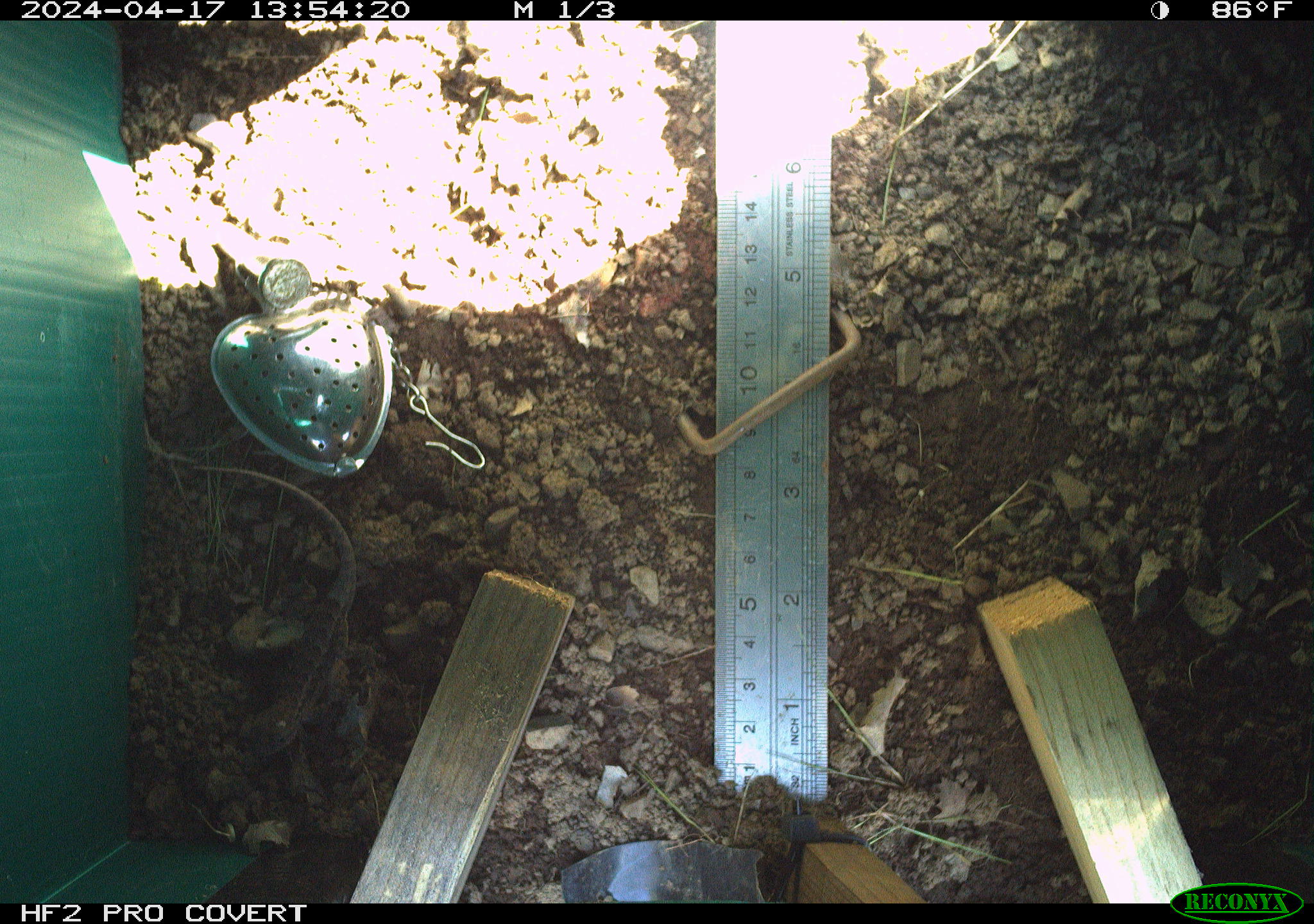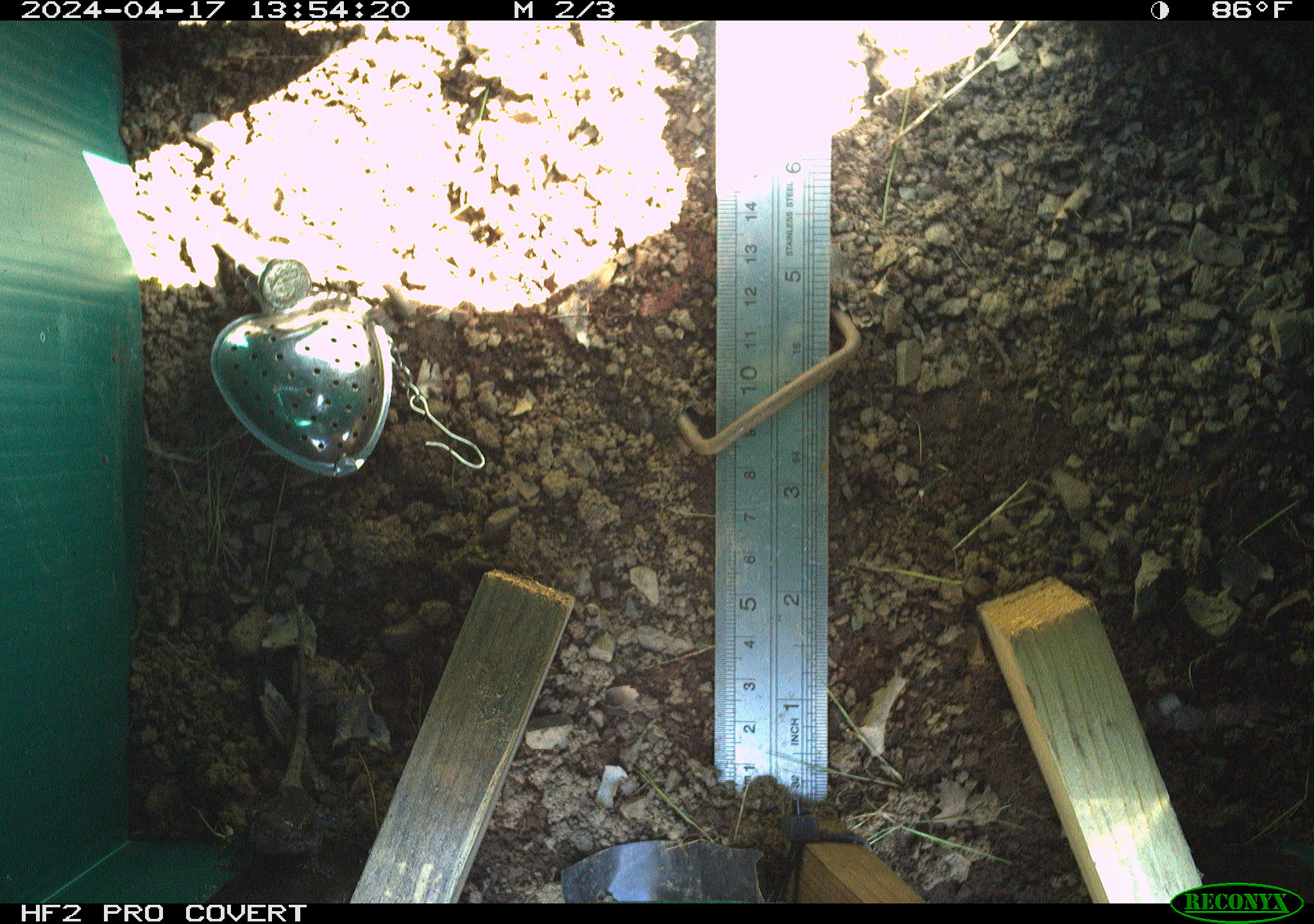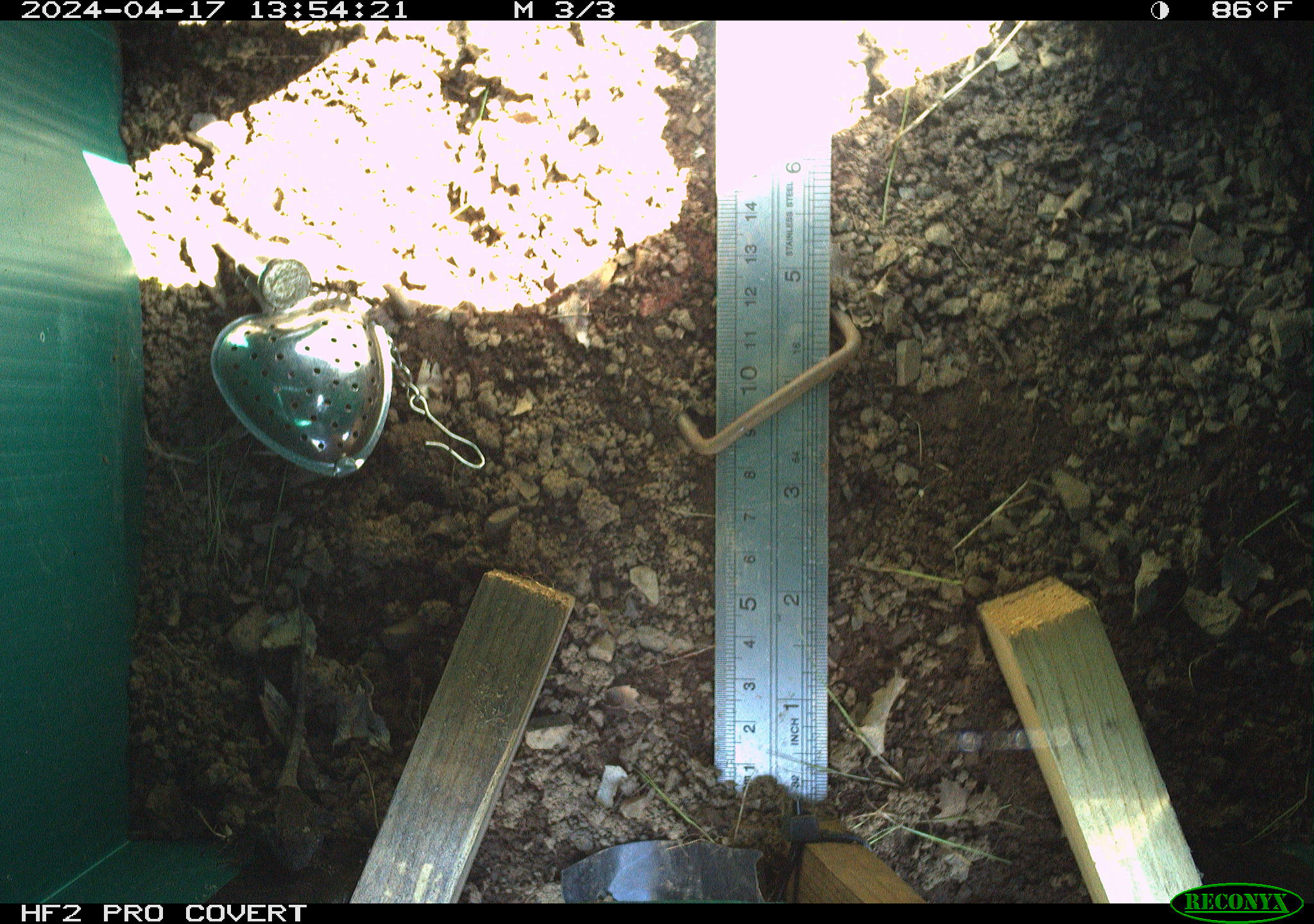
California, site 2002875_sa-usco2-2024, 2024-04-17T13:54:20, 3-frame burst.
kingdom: Animalia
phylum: Chordata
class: Reptilia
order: Squamata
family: Phrynosomatidae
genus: Sceloporus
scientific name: Sceloporus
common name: spiny lizards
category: sceloporus species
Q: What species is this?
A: Sceloporus species (spiny lizards) (Sceloporus).